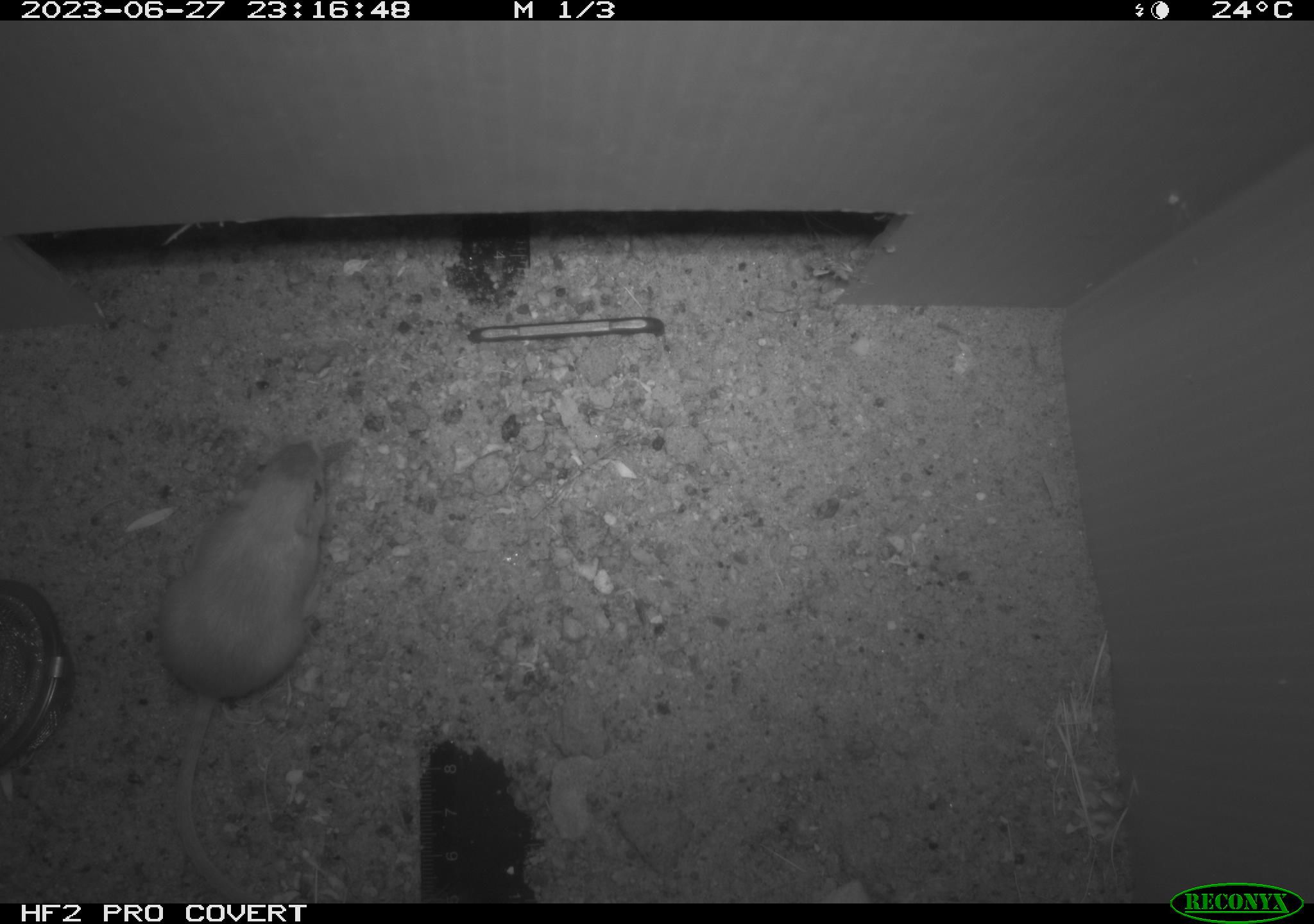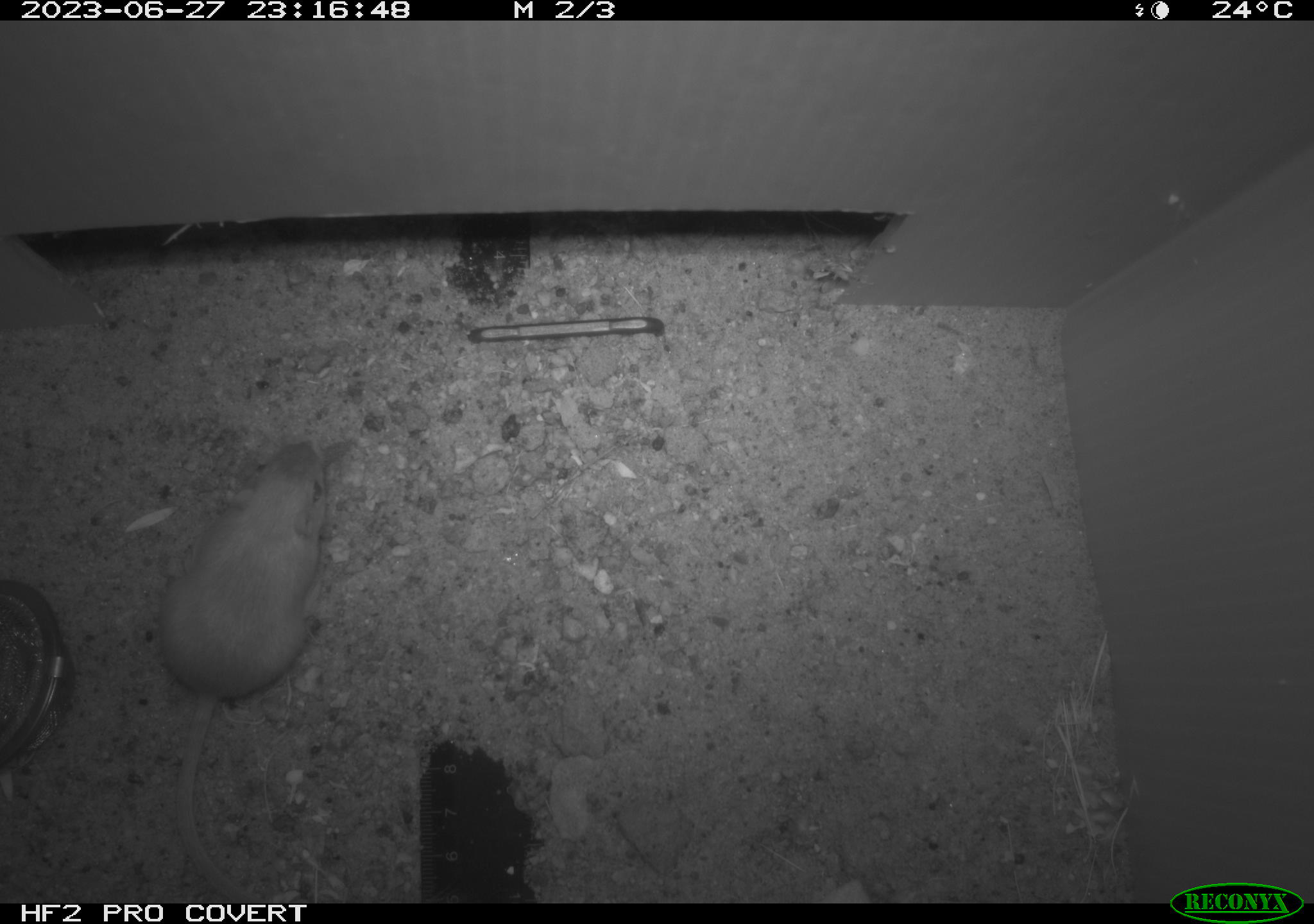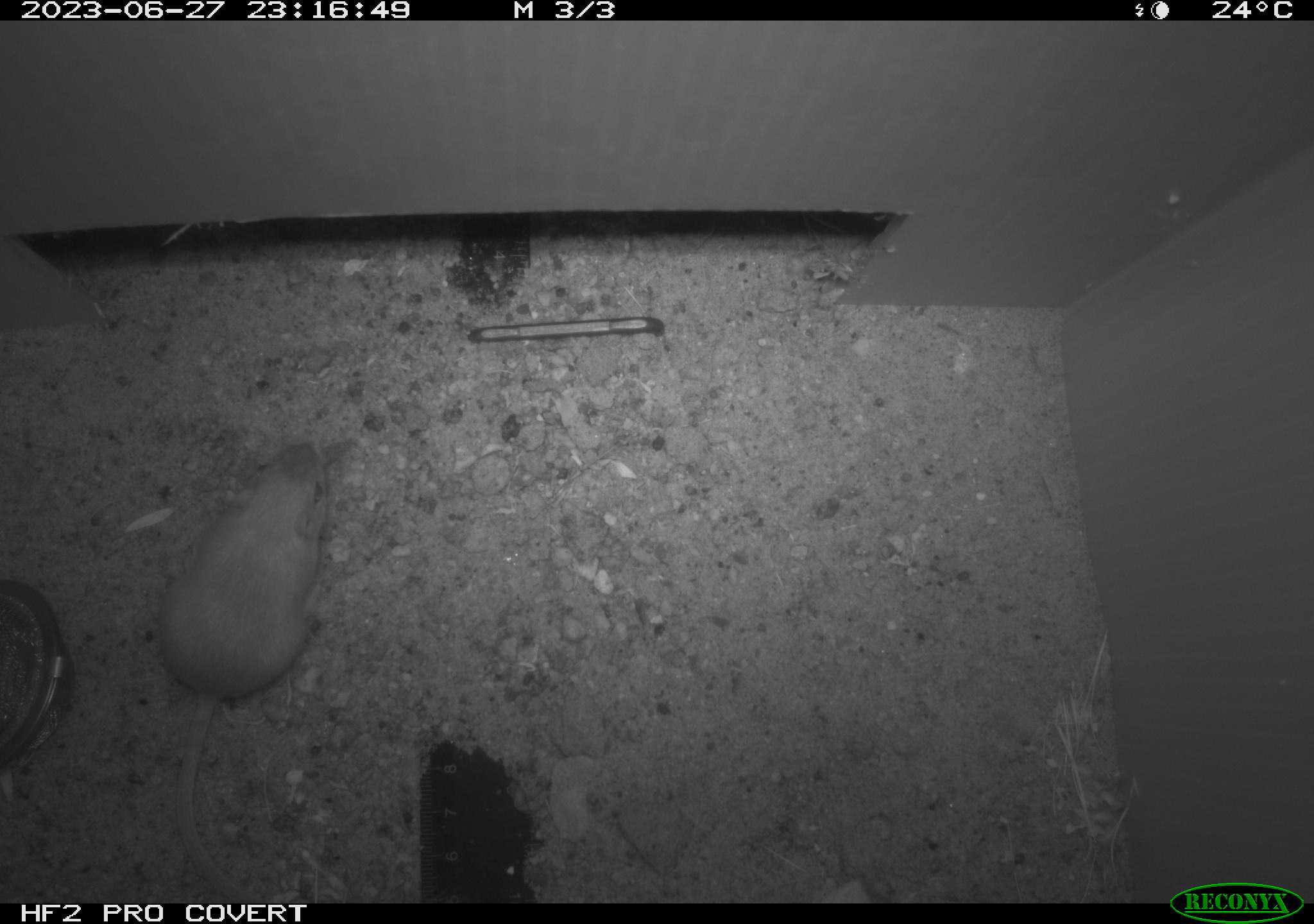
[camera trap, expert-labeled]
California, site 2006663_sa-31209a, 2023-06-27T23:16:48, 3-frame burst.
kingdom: Animalia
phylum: Chordata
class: Mammalia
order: Rodentia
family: Heteromyidae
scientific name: Heteromyidae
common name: kangaroo rats and pocket mice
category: heteromyidae family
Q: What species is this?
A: Heteromyidae family (kangaroo rats and pocket mice) (Heteromyidae).